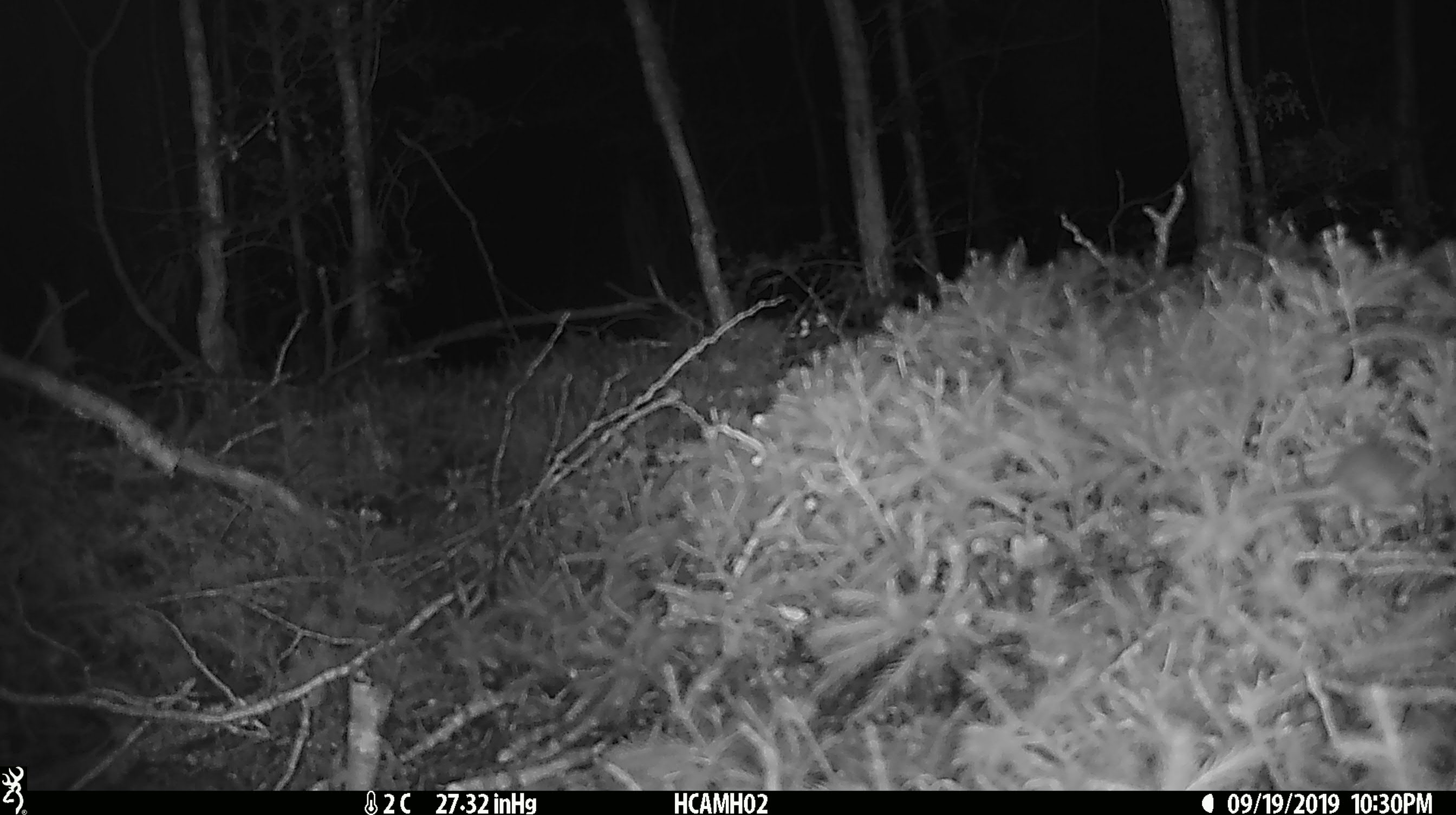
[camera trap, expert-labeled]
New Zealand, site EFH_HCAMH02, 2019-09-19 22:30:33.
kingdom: Animalia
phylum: Chordata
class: Mammalia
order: Rodentia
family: Muridae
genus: Mus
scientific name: Mus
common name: mouse